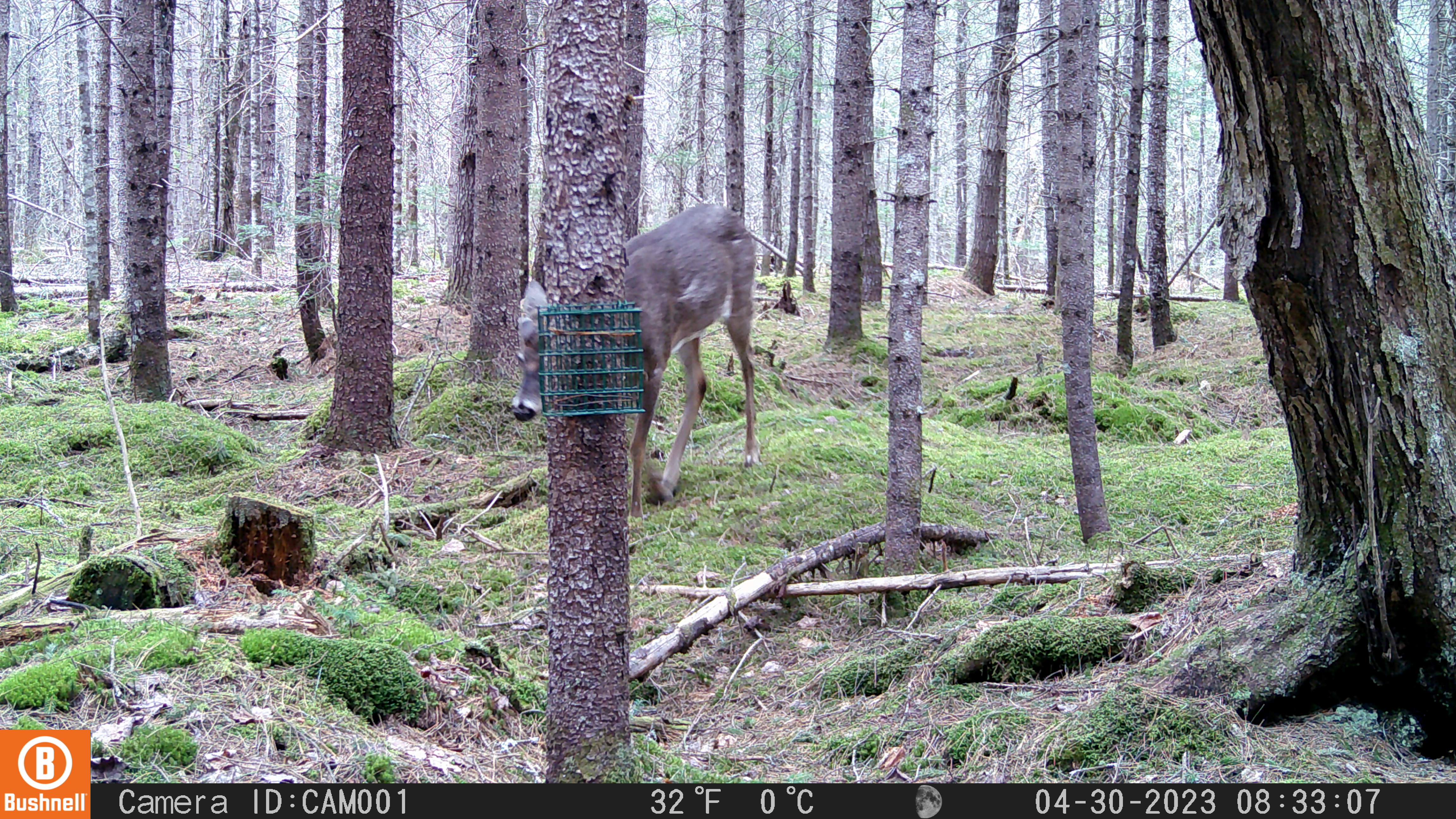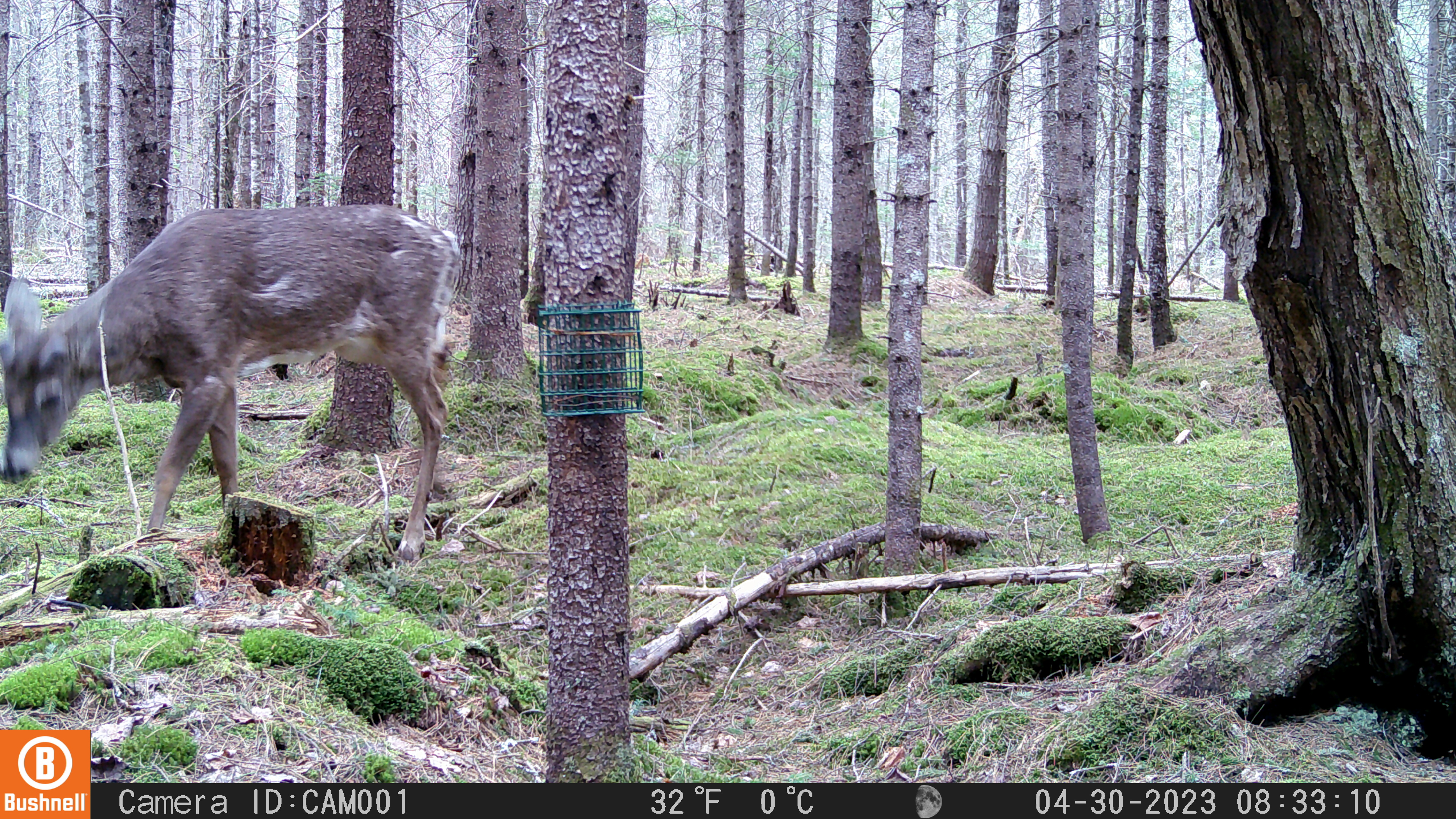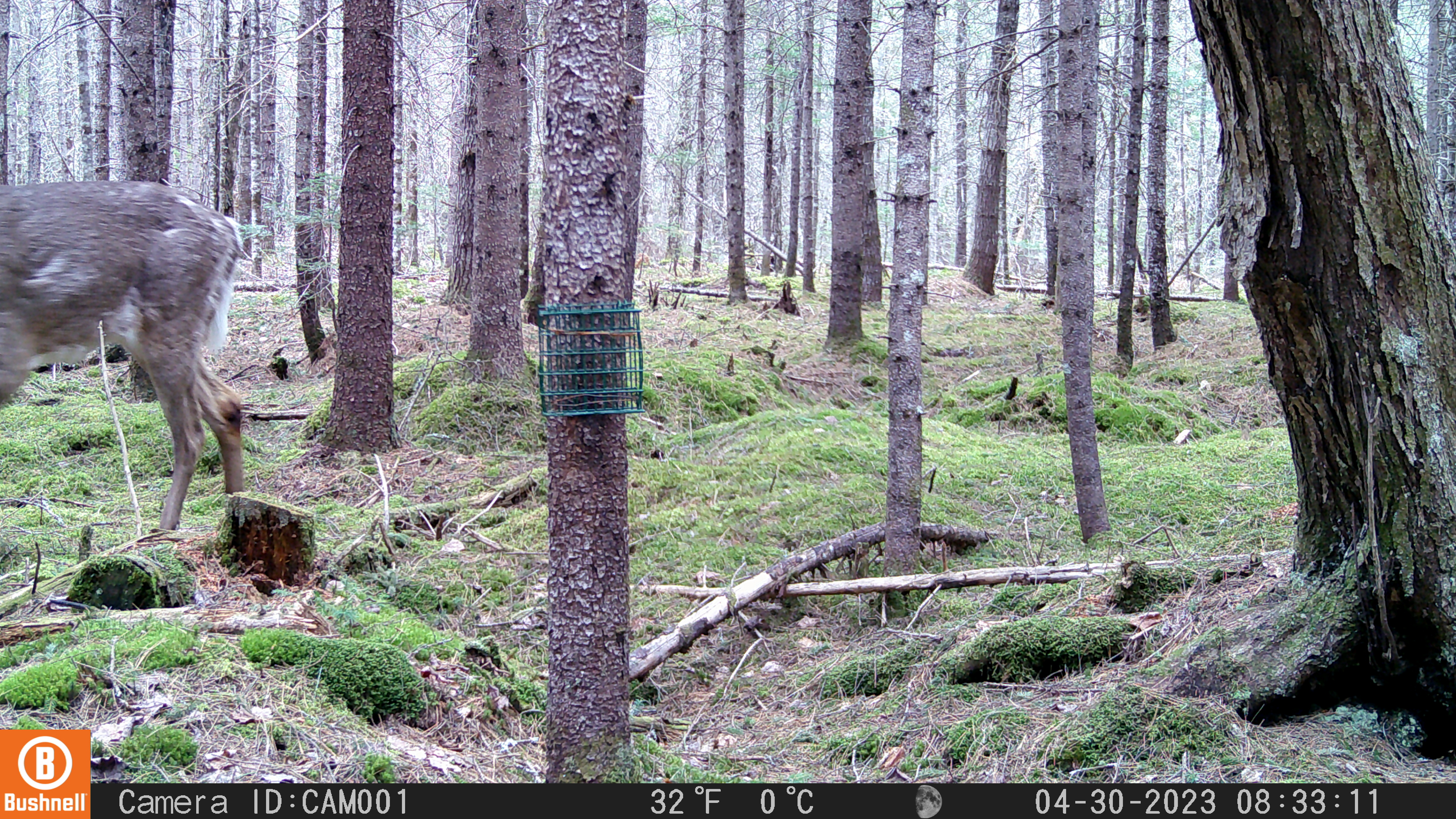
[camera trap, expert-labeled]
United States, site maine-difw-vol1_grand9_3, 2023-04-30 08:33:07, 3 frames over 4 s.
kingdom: Animalia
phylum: Chordata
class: Mammalia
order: Artiodactyla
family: Cervidae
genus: Odocoileus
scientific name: Odocoileus virginianus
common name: white-tailed deer